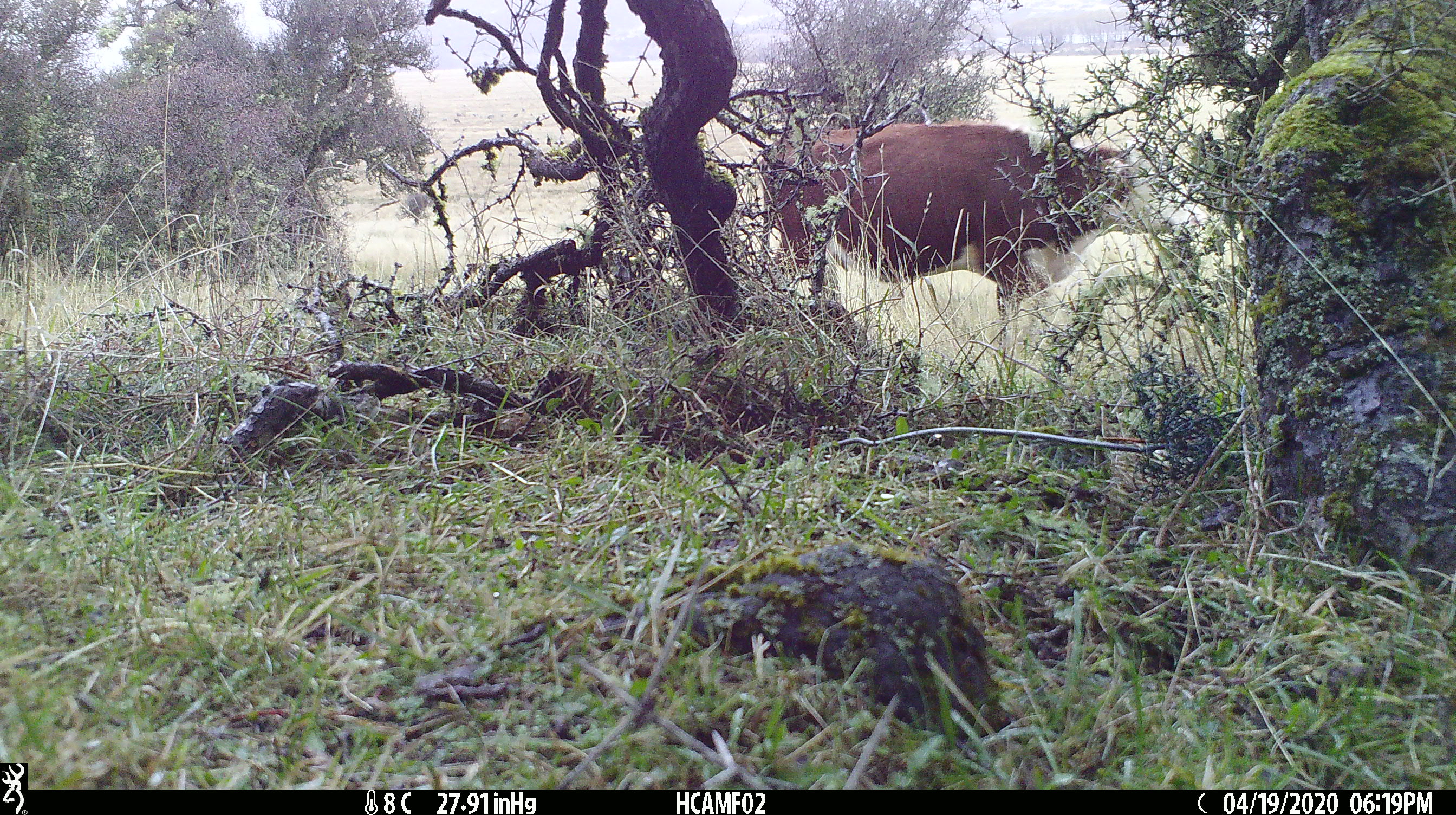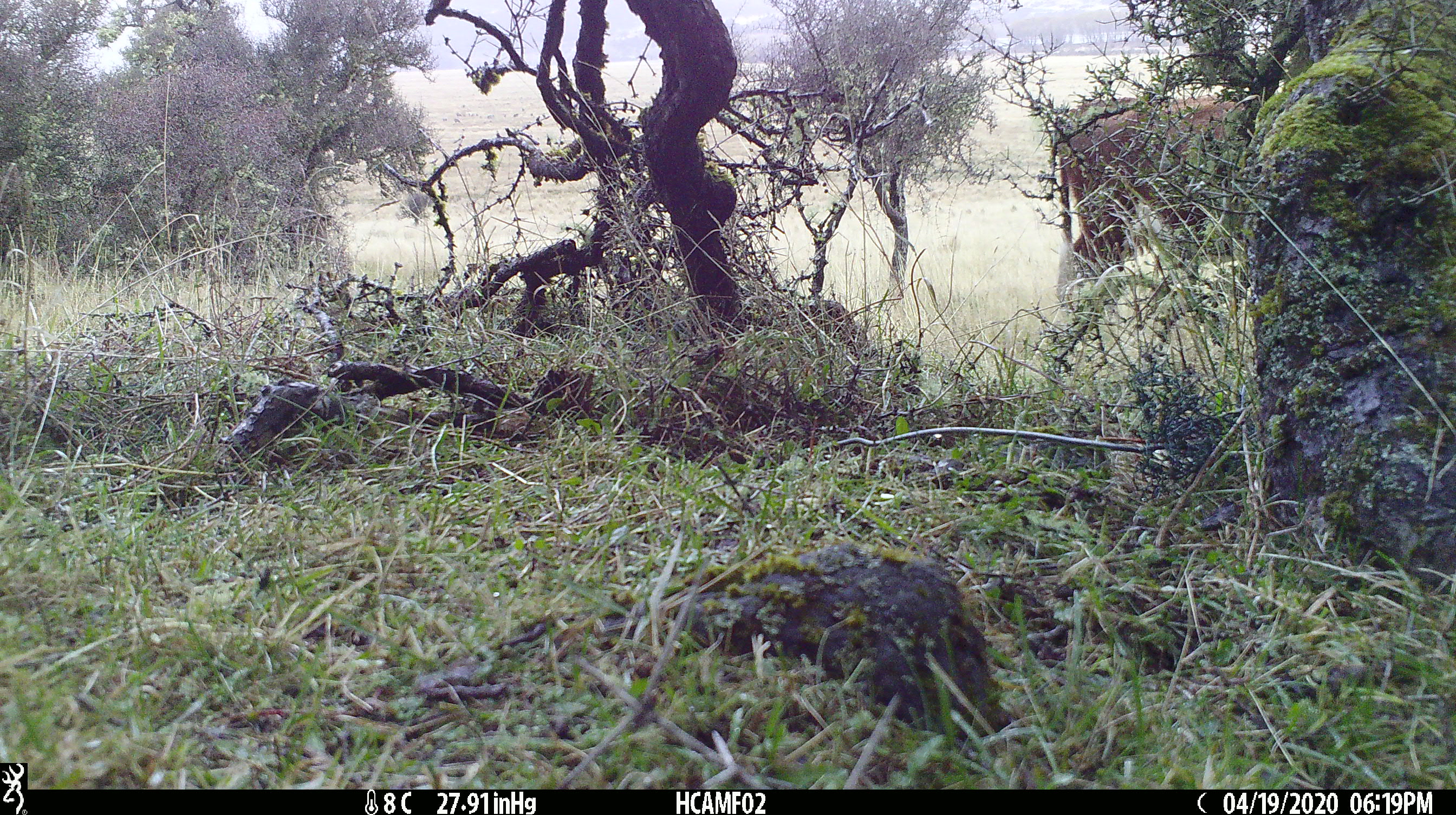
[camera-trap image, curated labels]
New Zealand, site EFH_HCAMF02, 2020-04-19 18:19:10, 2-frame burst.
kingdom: Animalia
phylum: Chordata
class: Mammalia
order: Artiodactyla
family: Bovidae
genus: Bos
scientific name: Bos taurus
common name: domestic cow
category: cow